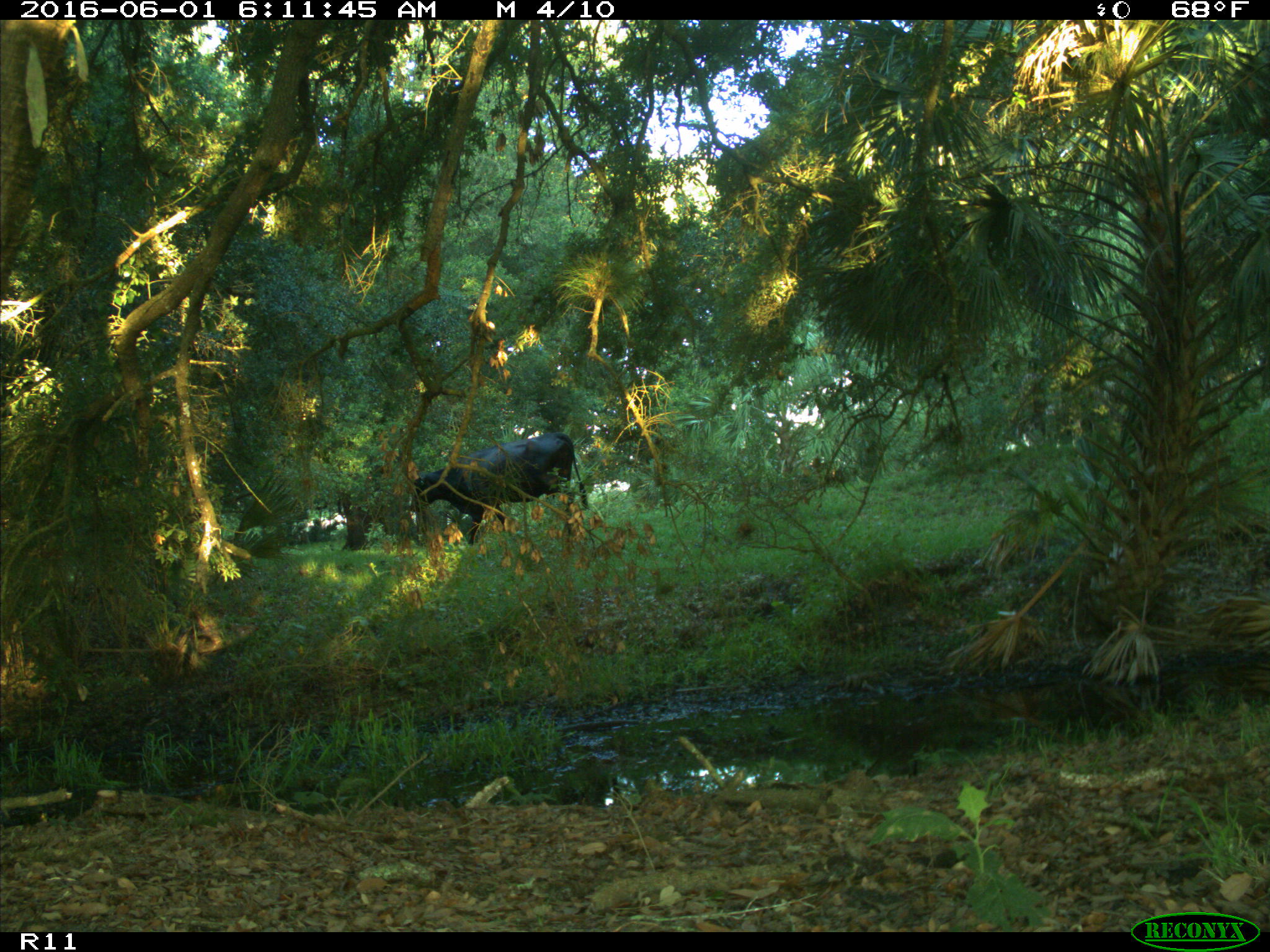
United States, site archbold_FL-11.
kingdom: Animalia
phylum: Chordata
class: Mammalia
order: Artiodactyla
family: Bovidae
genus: Bos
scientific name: Bos taurus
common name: domestic cow